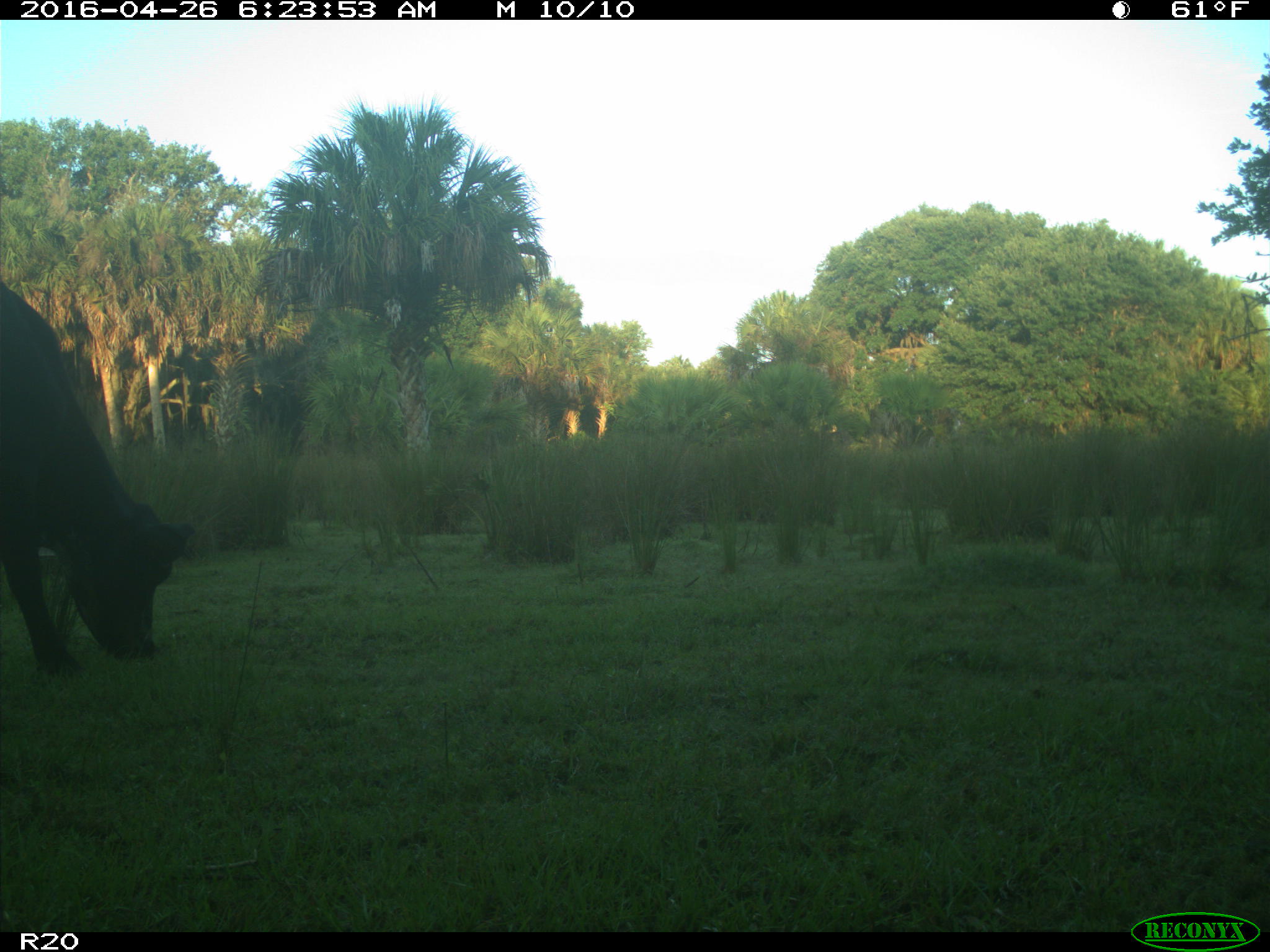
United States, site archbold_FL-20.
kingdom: Animalia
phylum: Chordata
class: Mammalia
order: Artiodactyla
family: Bovidae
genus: Bos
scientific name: Bos taurus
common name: domestic cow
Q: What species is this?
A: Bos taurus (domestic cow).